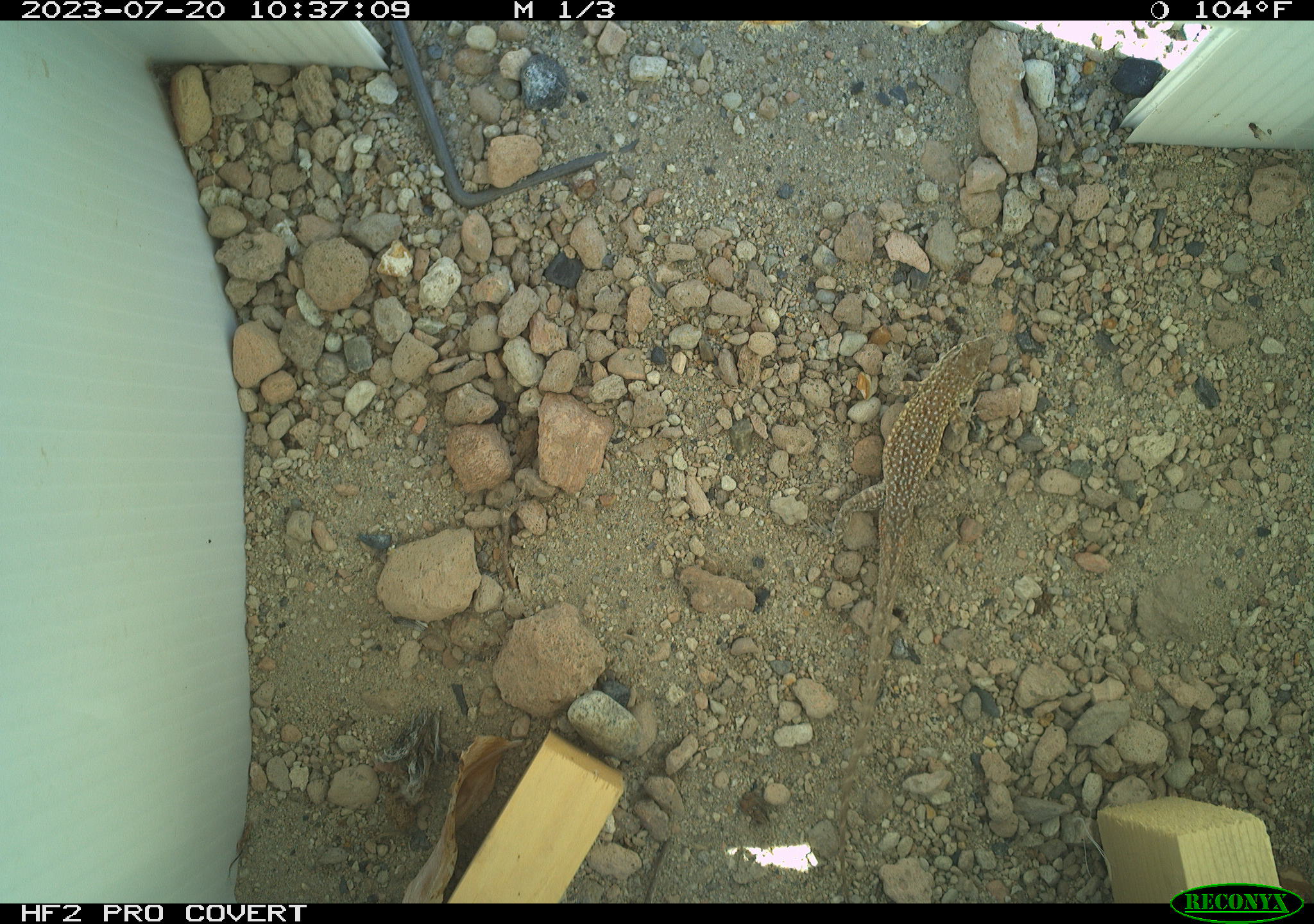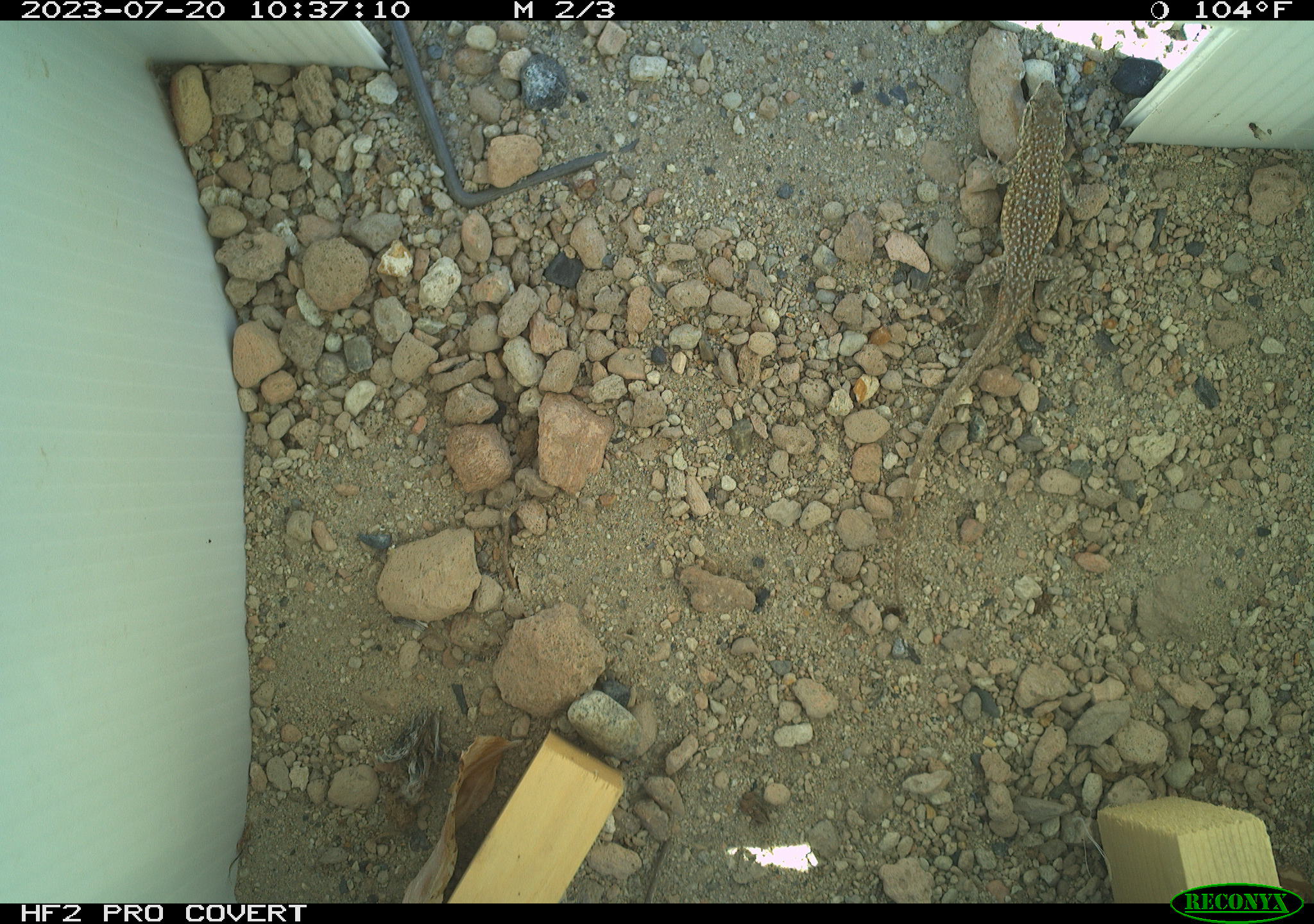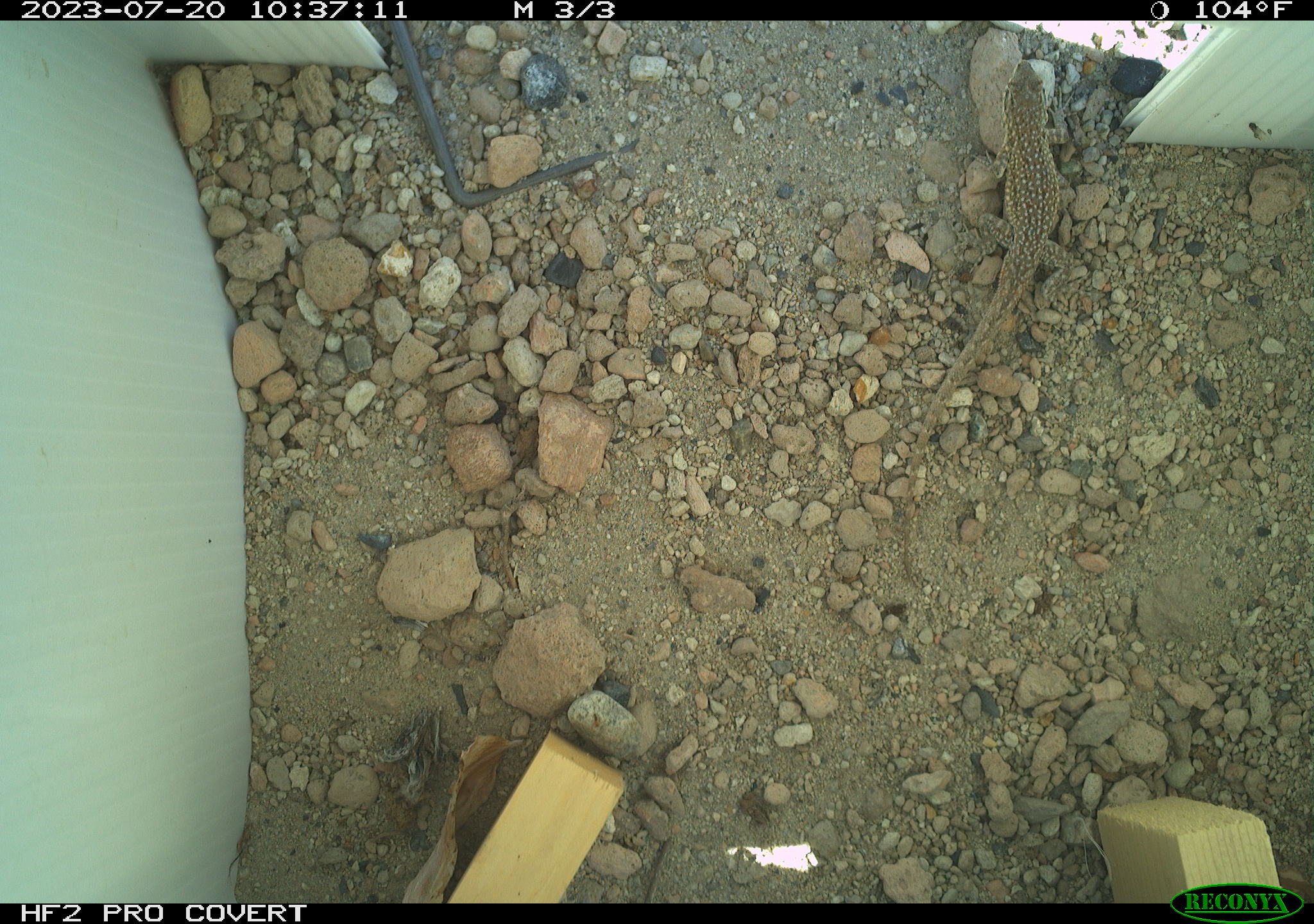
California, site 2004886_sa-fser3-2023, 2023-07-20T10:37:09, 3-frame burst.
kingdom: Animalia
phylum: Chordata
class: Reptilia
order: Squamata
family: Phrynosomatidae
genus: Uta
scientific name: Uta stansburiana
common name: common side-blotched lizard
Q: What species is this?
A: Common side-blotched lizard (Uta stansburiana).